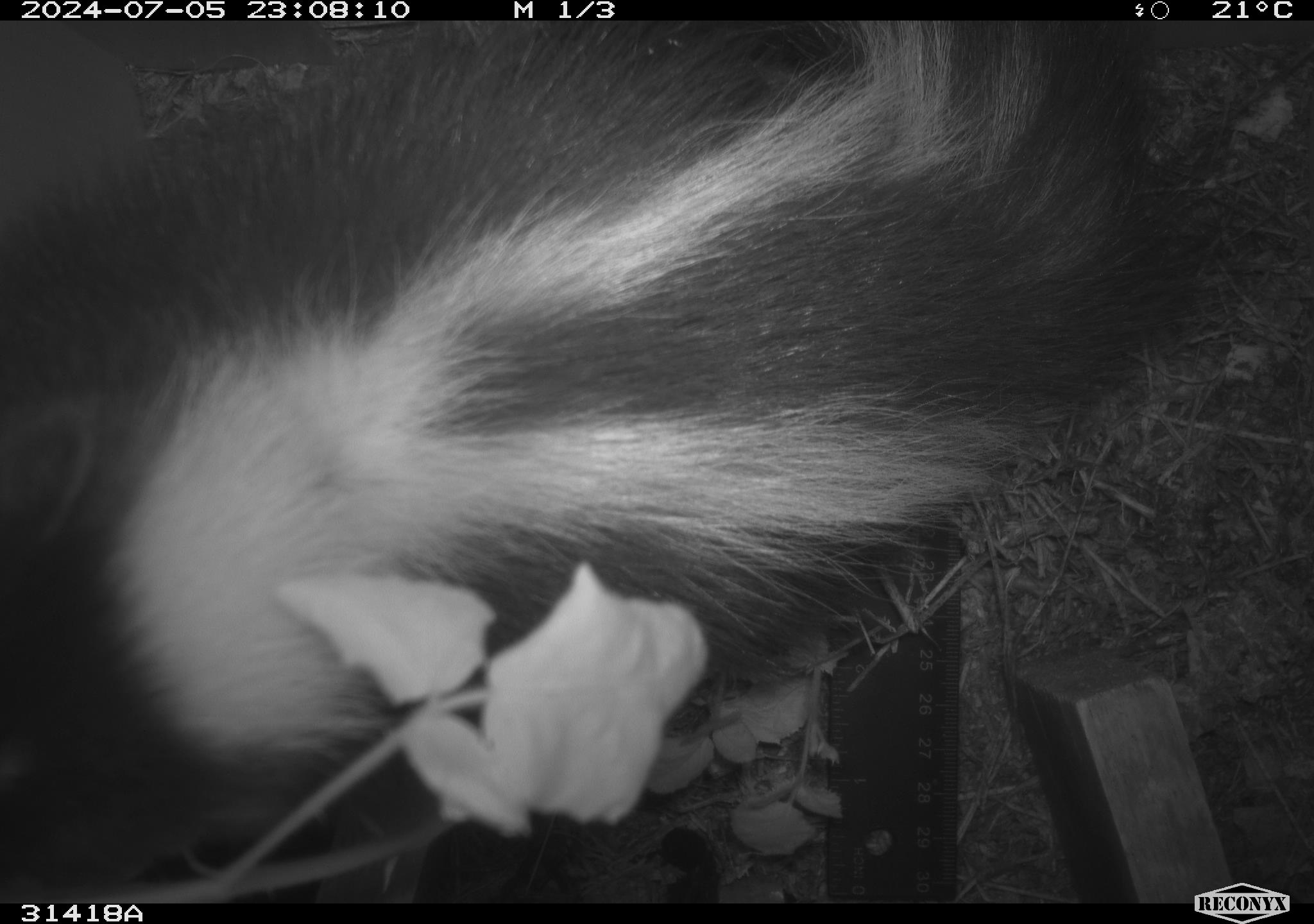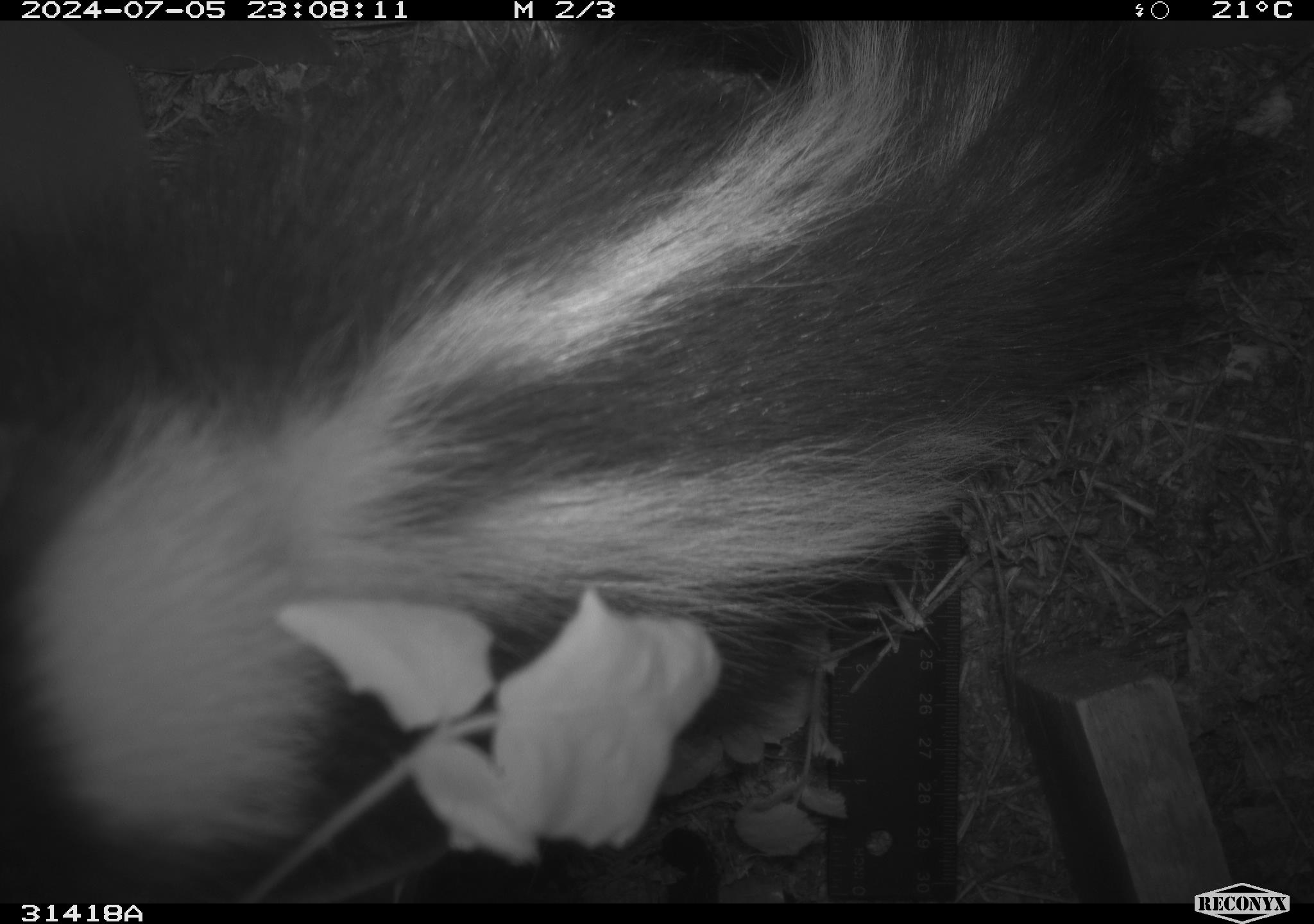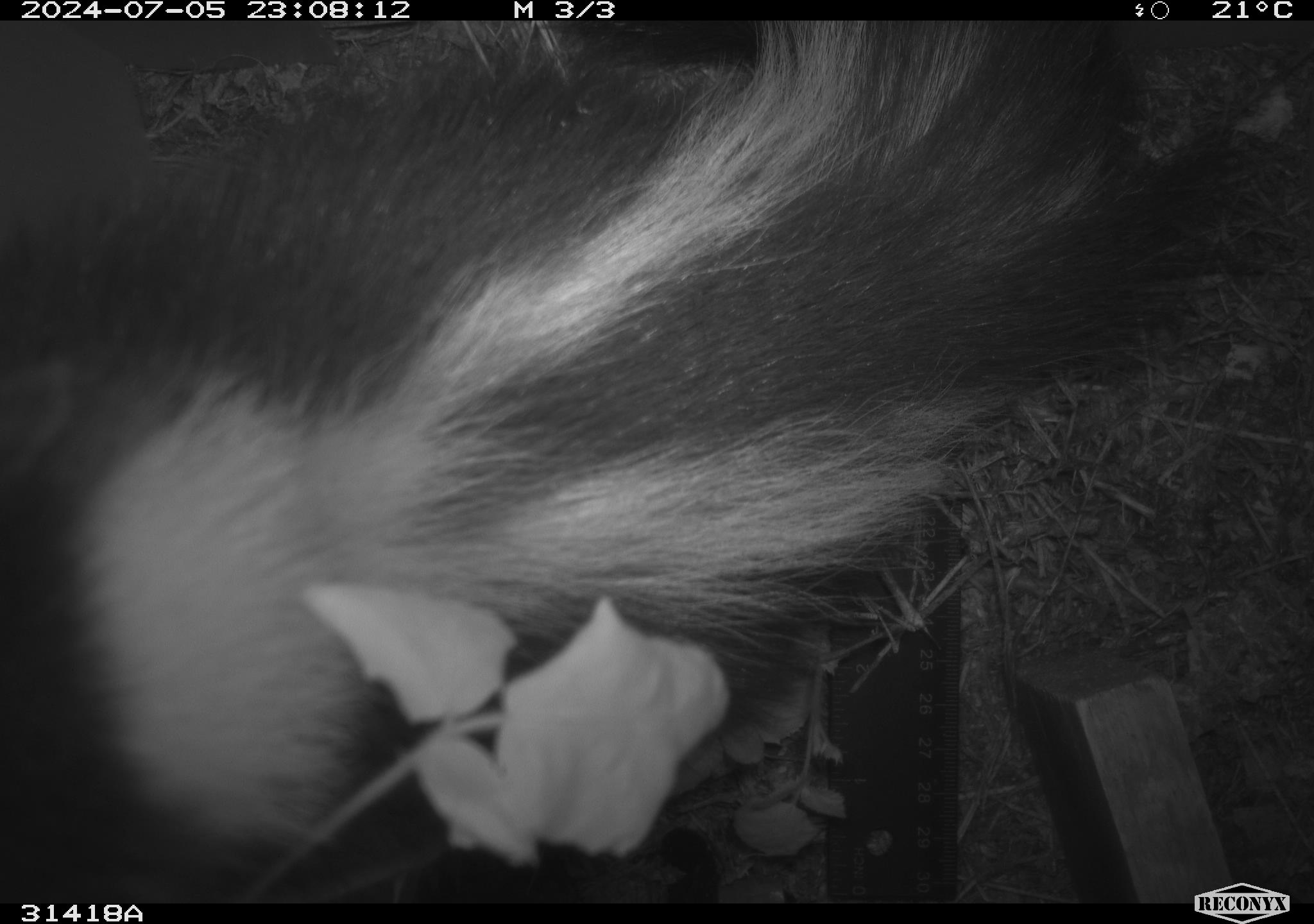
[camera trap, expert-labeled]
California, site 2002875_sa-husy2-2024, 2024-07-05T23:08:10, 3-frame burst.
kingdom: Animalia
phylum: Chordata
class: Mammalia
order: Carnivora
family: Mephitidae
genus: Mephitis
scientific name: Mephitis mephitis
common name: striped skunk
Striped skunk (Mephitis mephitis).